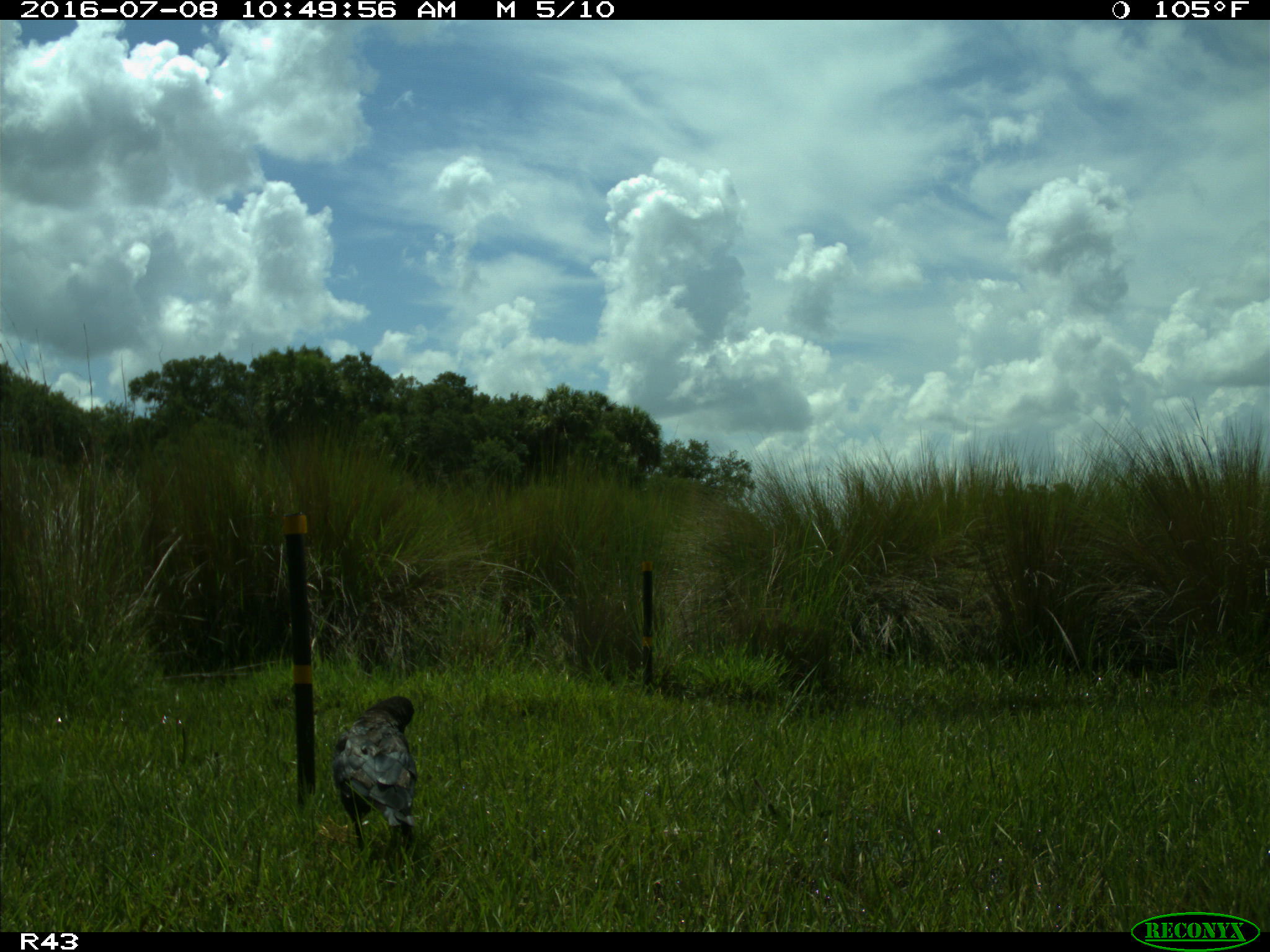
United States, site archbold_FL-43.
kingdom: Animalia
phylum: Chordata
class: Aves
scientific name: Aves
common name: birds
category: unidentified bird